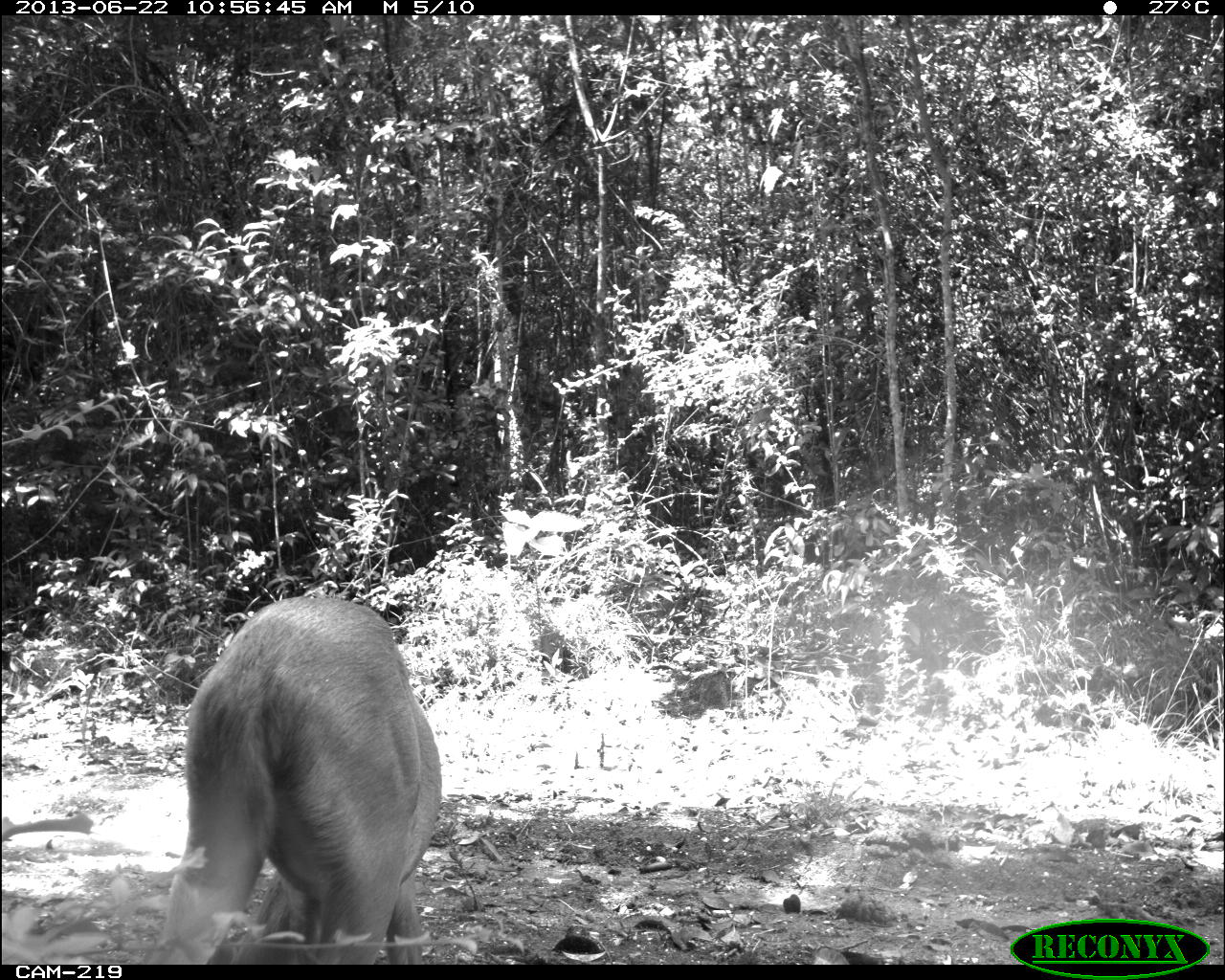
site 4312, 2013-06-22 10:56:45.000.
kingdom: Animalia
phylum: Chordata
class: Mammalia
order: Artiodactyla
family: Cervidae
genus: Mazama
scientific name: Mazama temama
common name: central american red brocket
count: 1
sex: female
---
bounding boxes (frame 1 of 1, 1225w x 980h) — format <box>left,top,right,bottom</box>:
mazama temama: <box>147,594,444,964</box>